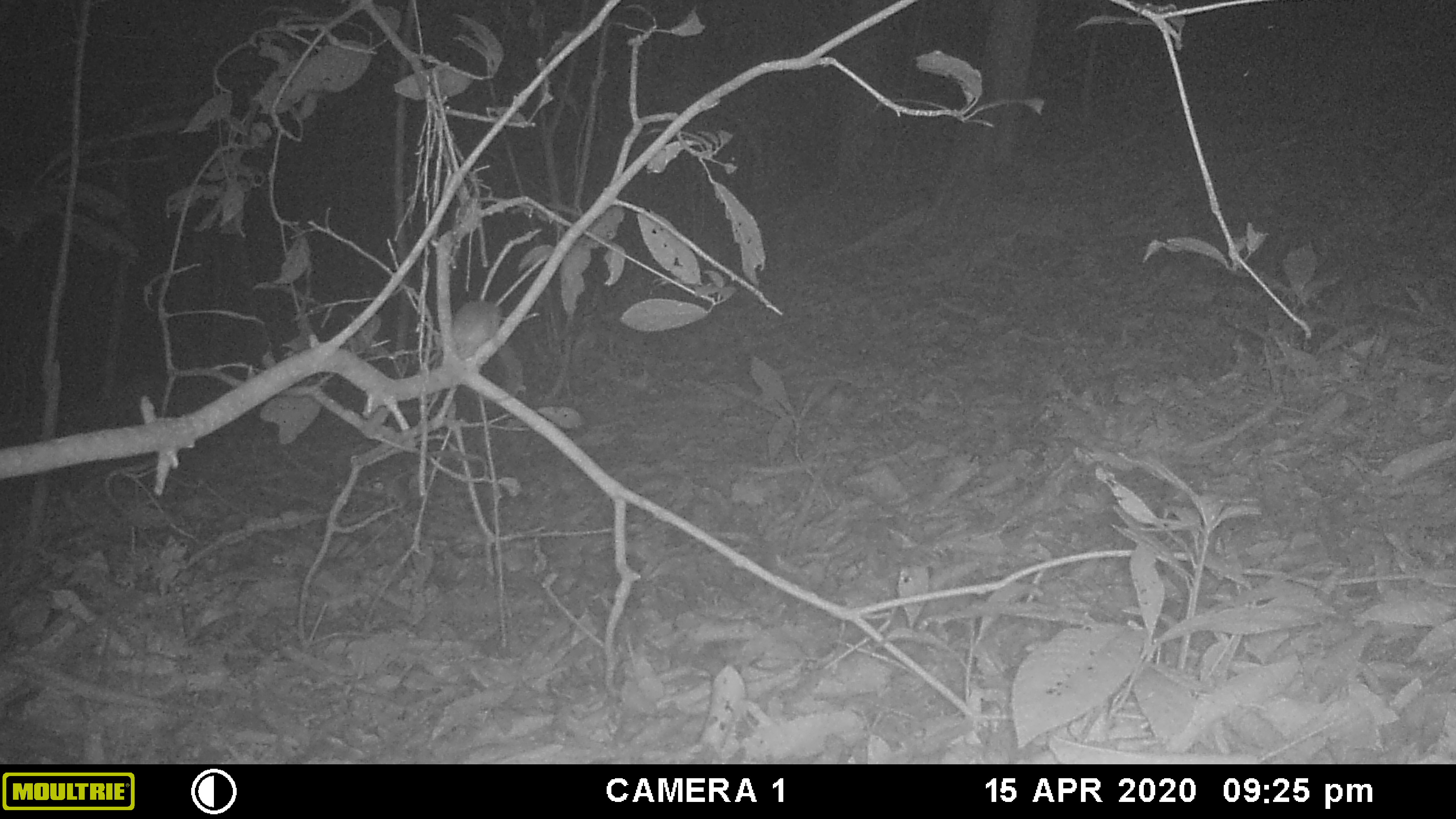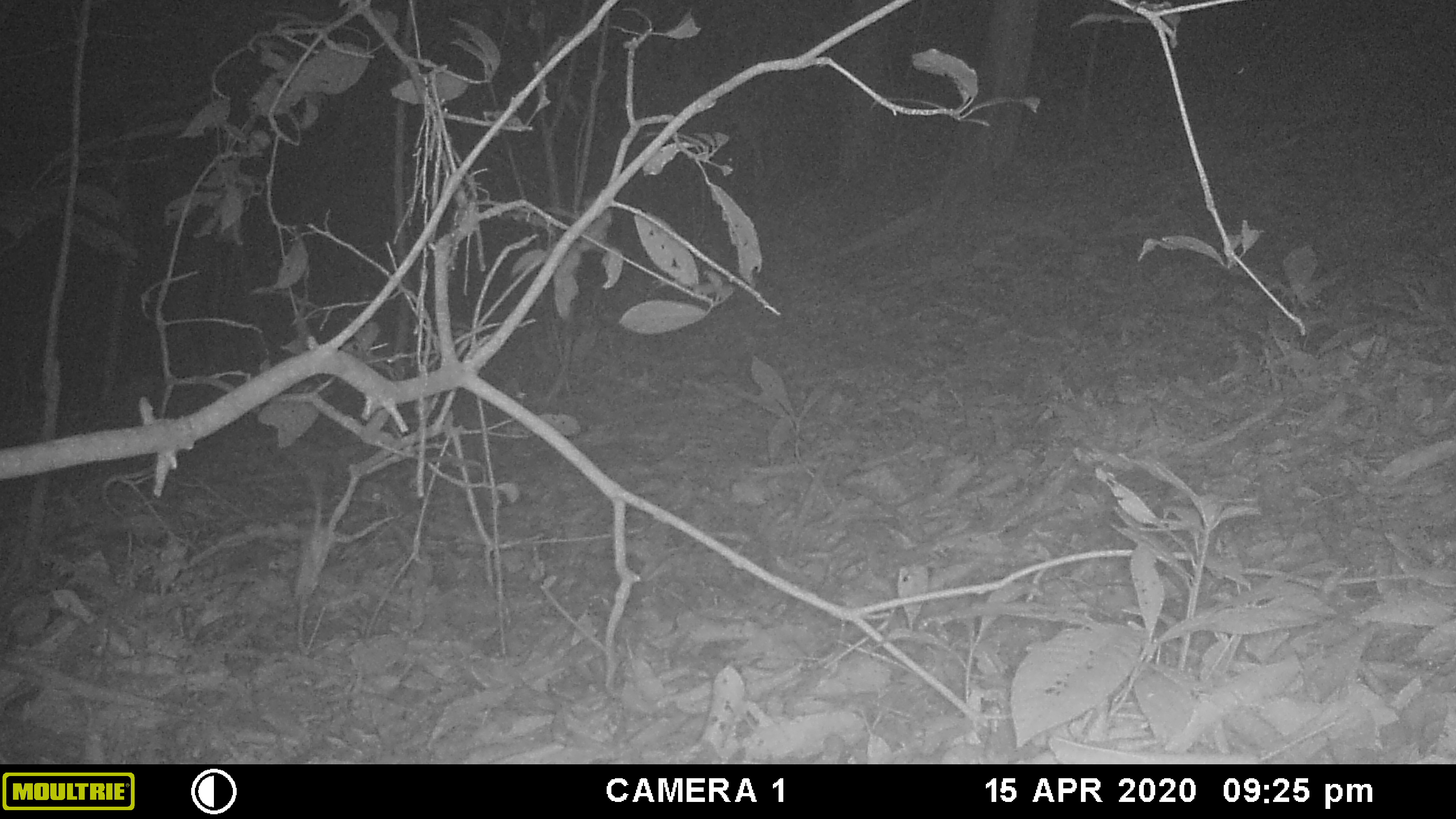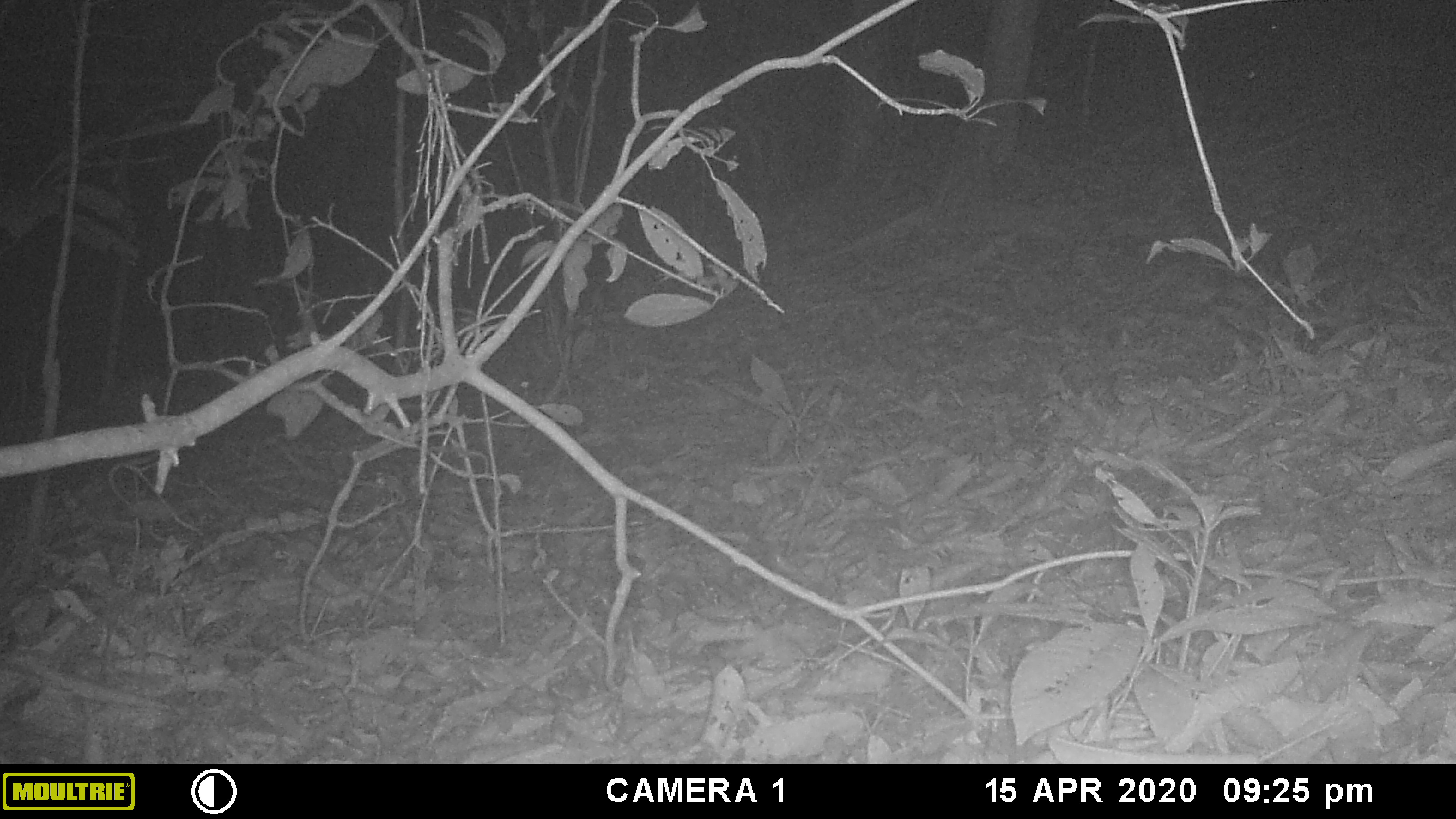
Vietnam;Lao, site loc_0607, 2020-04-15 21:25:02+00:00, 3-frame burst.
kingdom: Animalia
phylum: Chordata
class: Mammalia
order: Rodentia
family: Muridae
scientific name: Muridae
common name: old-world mice and rats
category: unidentified murid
Unidentified murid (old-world mice and rats) (Muridae). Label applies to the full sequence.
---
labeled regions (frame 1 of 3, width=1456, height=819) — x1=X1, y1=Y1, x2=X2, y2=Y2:
unidentified murid: x1=451, y1=300, x2=522, y2=401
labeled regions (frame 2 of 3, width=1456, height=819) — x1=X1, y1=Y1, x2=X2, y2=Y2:
unidentified murid: x1=293, y1=479, x2=330, y2=602